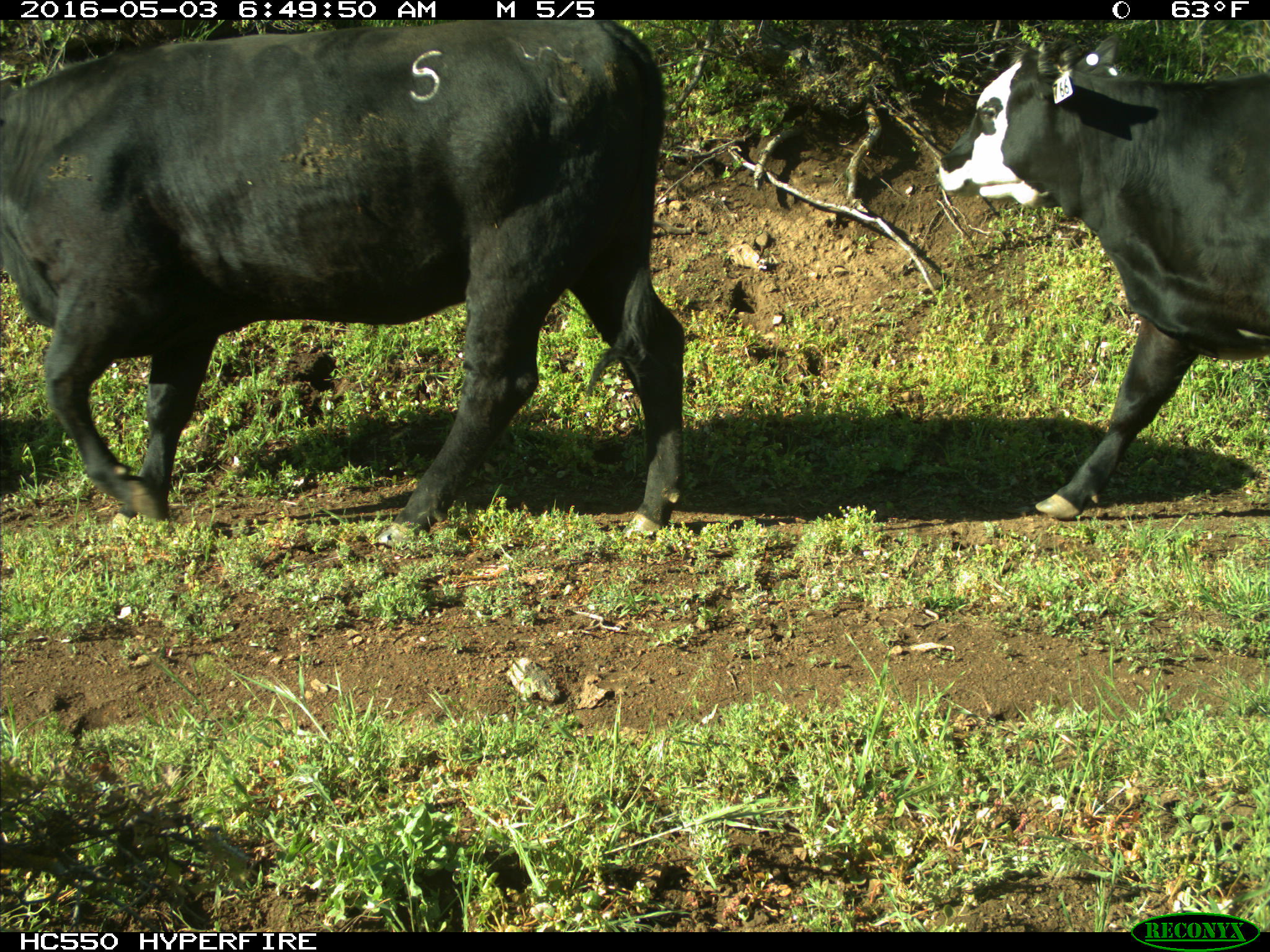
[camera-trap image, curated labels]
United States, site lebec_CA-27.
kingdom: Animalia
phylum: Chordata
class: Mammalia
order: Artiodactyla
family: Bovidae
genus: Bos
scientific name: Bos taurus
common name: domestic cow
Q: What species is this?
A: Bos taurus (domestic cow).